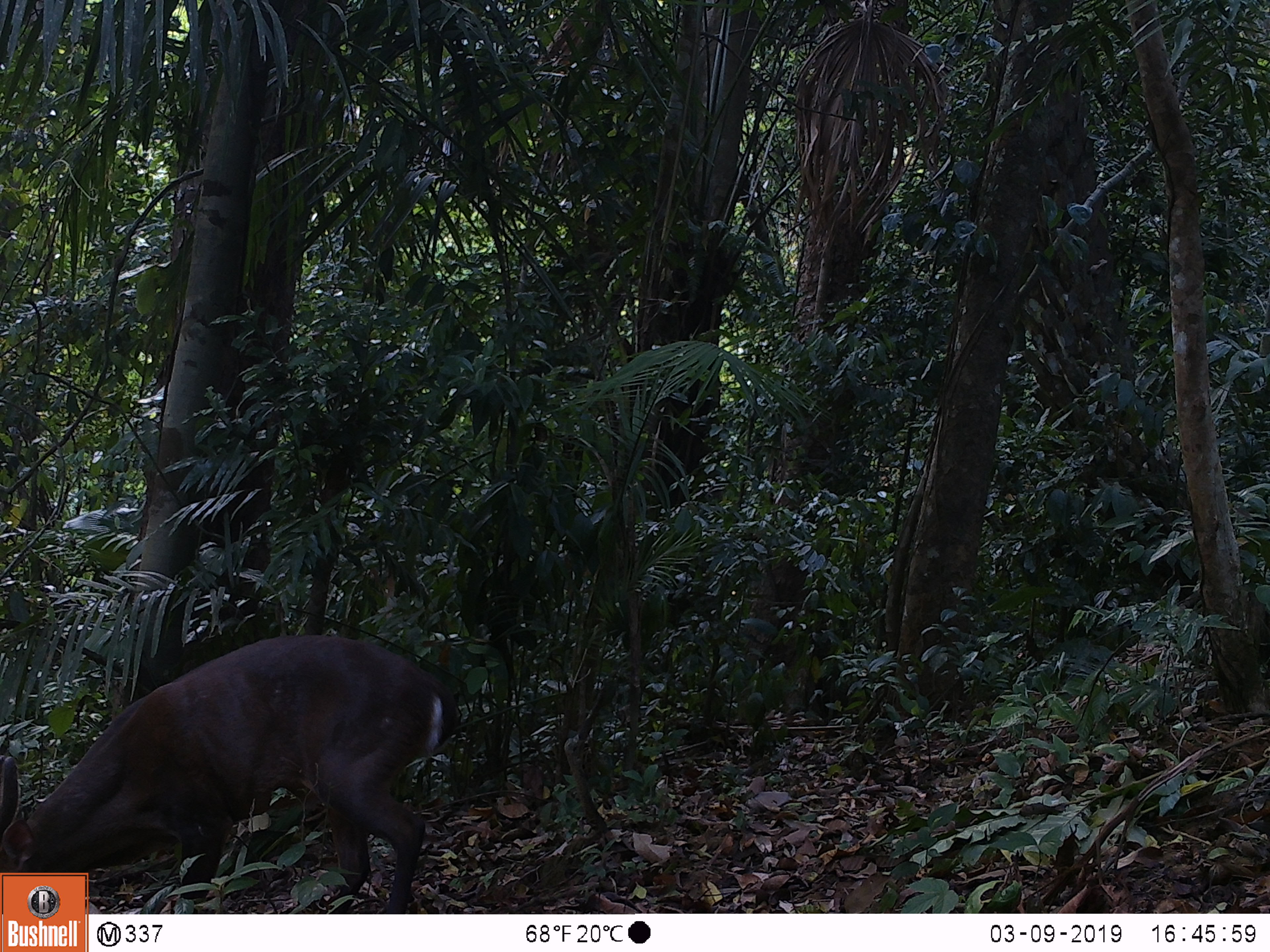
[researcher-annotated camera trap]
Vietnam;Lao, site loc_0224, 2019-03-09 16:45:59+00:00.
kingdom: Animalia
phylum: Chordata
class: Mammalia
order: Artiodactyla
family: Cervidae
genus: Muntiacus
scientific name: Muntiacus vuquangensis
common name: large-antlered muntjac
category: large antlered muntjac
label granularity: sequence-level